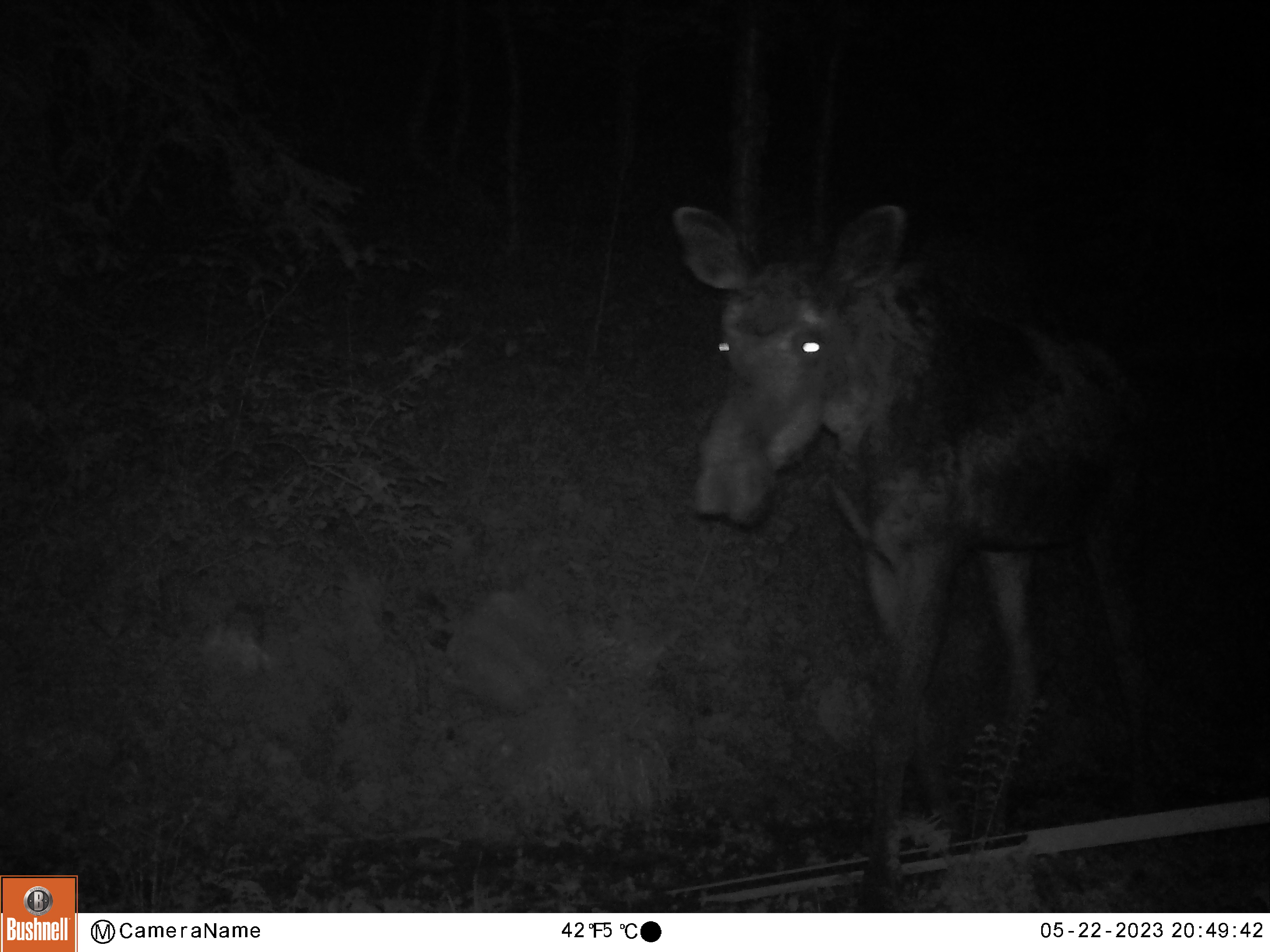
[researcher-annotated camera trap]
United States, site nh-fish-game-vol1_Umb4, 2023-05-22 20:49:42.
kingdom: Animalia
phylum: Chordata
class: Mammalia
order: Artiodactyla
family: Cervidae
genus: Alces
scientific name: Alces alces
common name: moose